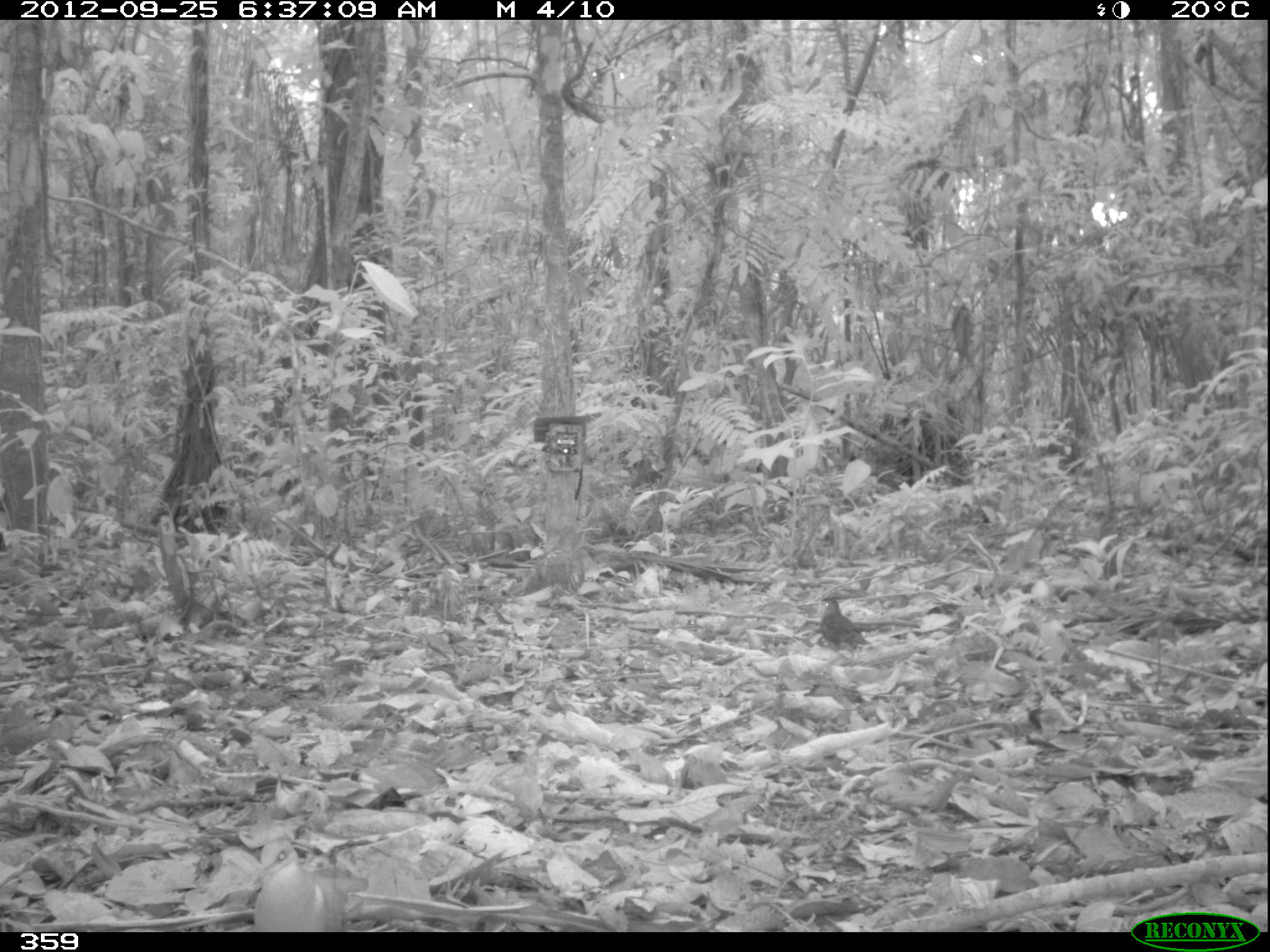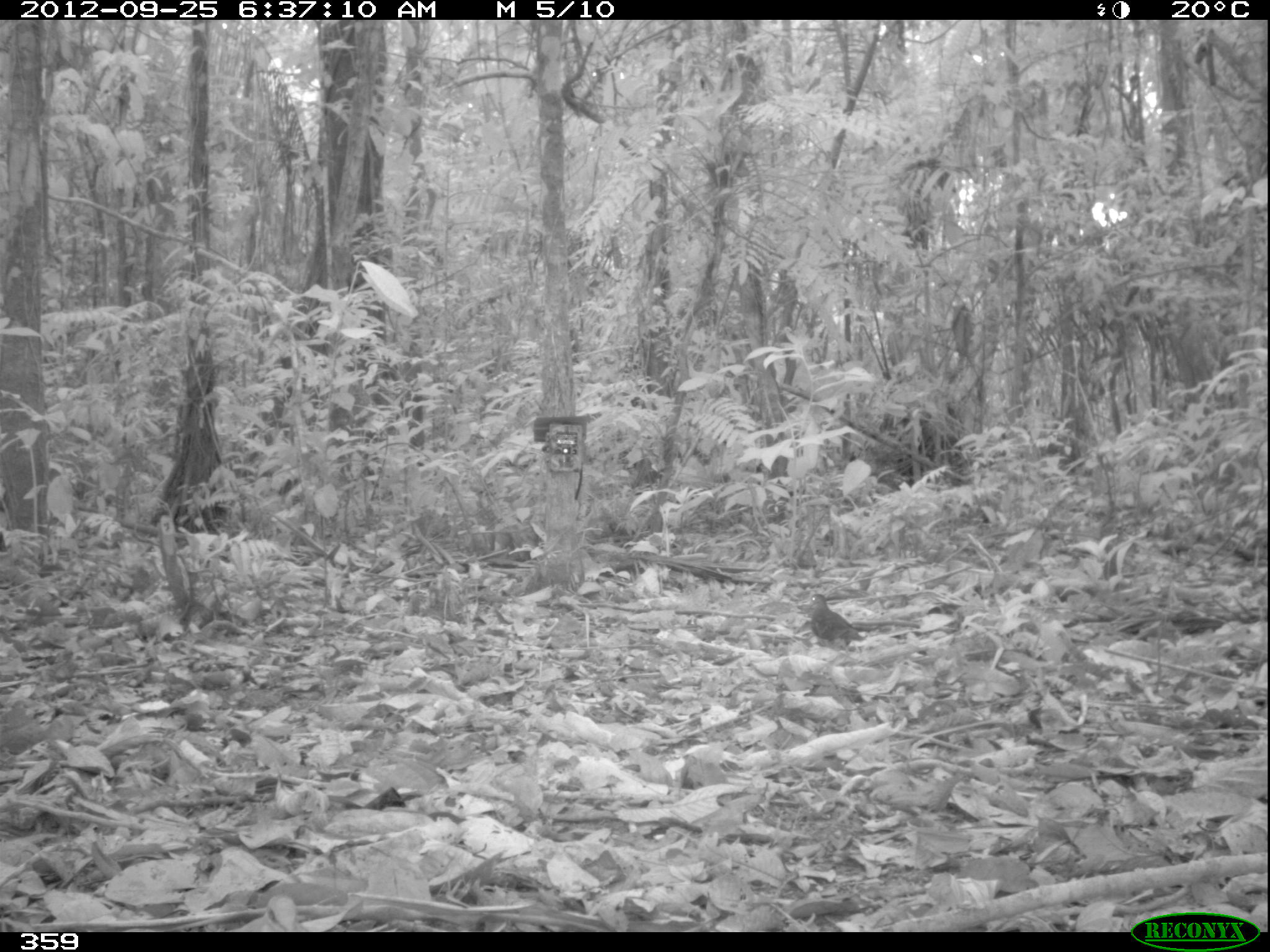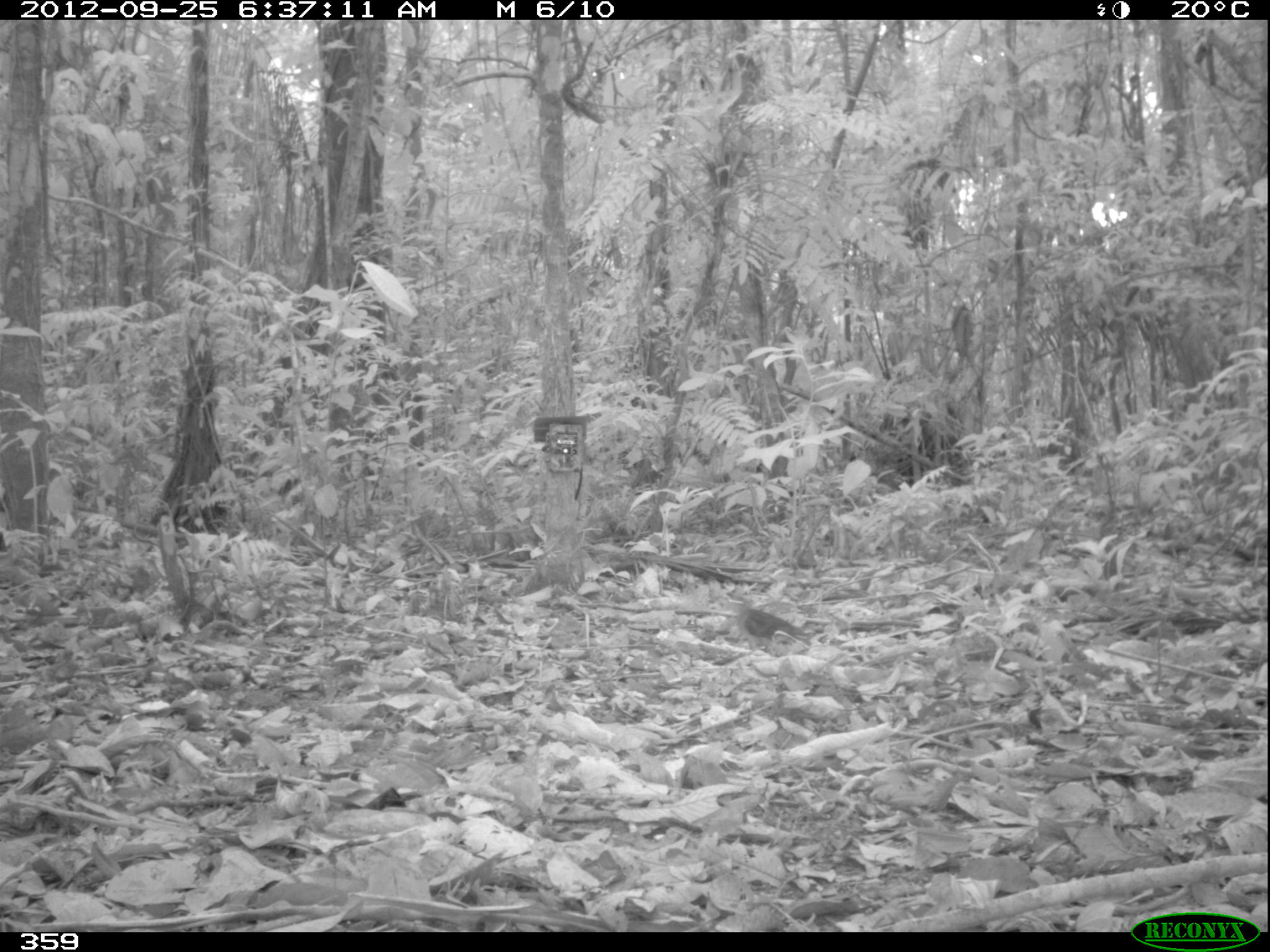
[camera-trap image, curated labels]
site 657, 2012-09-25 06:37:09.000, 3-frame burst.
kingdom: Animalia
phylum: Chordata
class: Aves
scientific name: Aves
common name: bird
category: unknown bird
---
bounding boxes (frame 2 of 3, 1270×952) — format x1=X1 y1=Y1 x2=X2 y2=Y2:
unknown bird: x1=804 y1=593 x2=861 y2=648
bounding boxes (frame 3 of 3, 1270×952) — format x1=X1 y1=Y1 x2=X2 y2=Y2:
unknown bird: x1=734 y1=601 x2=810 y2=653